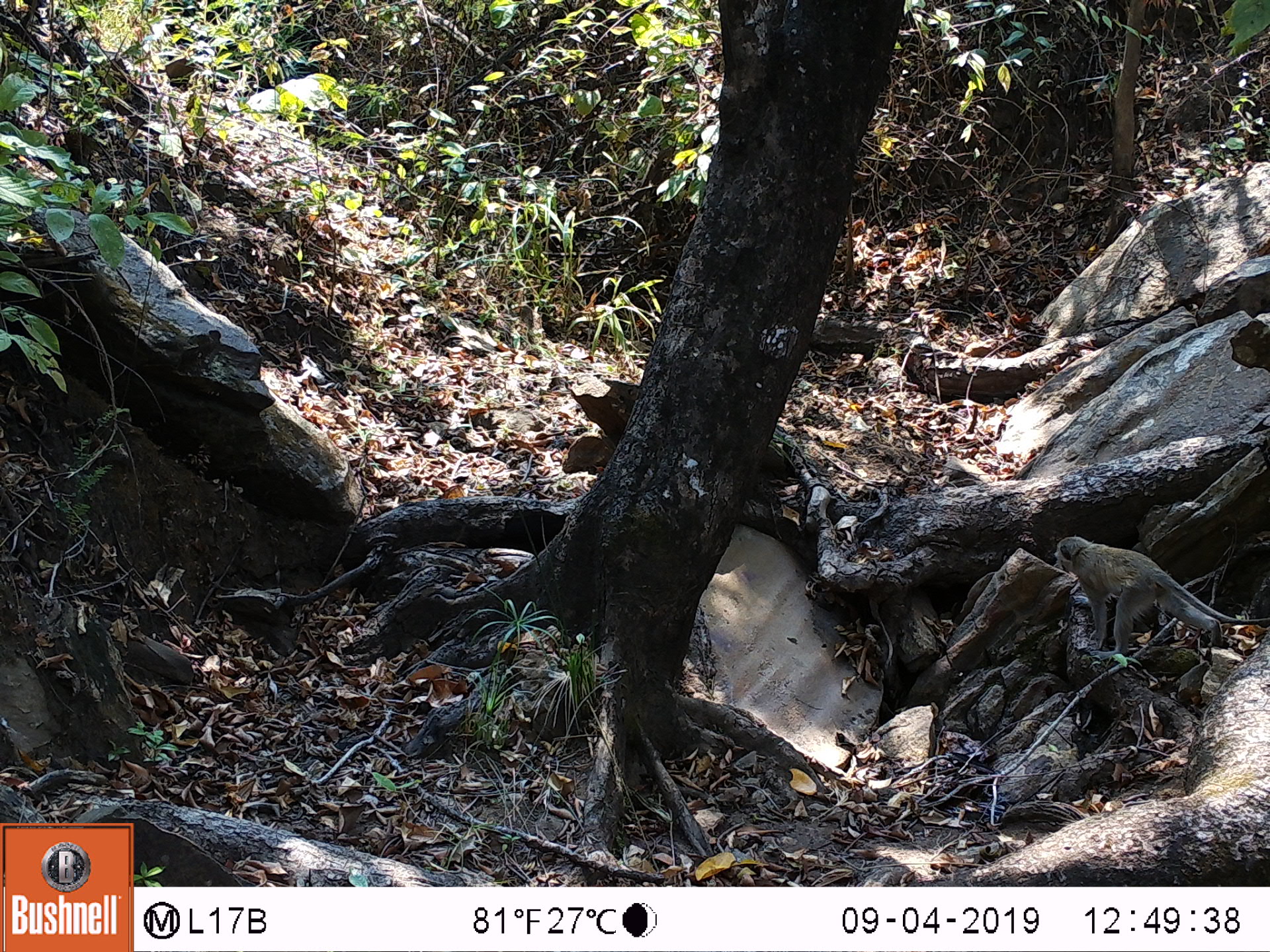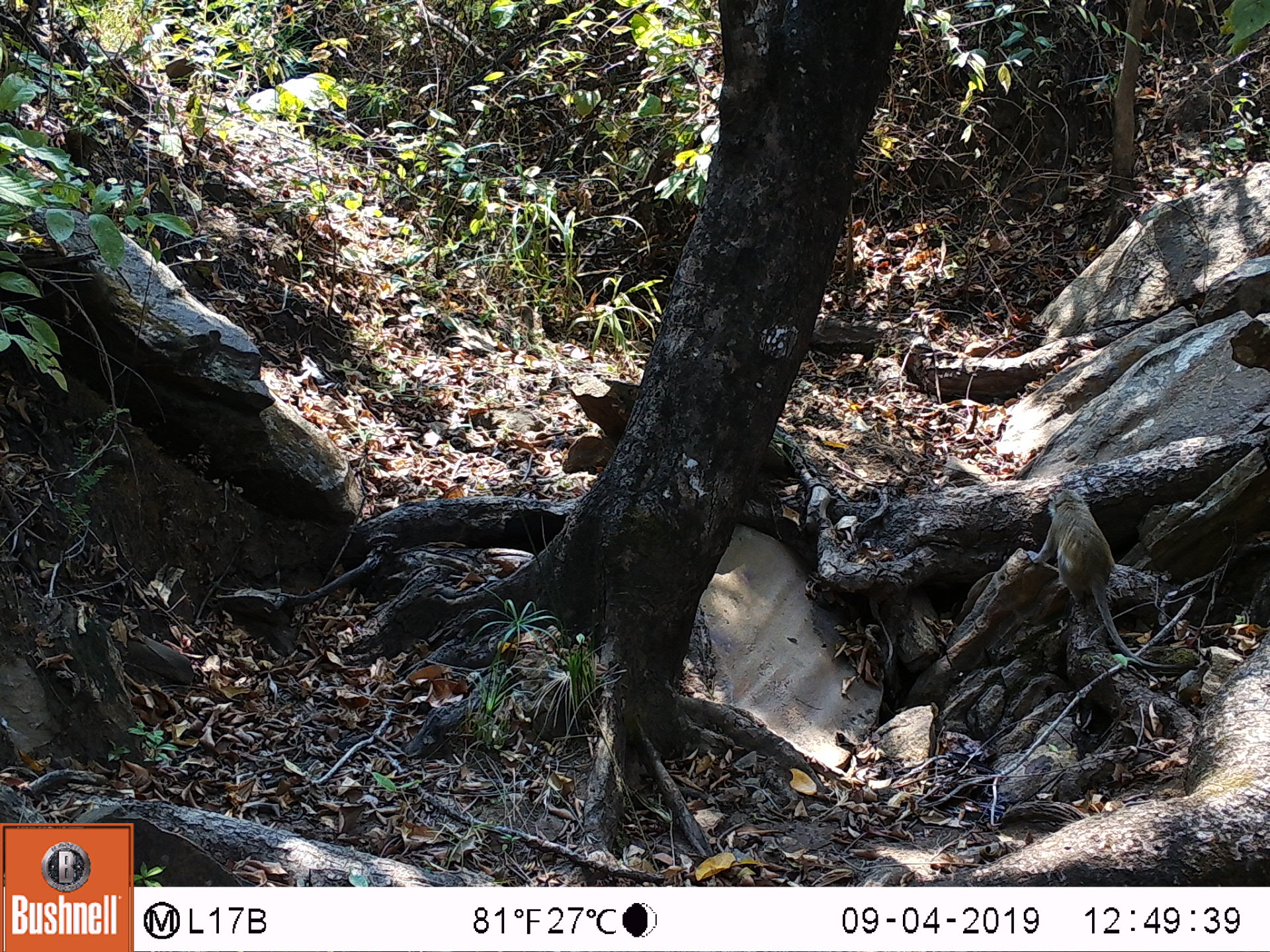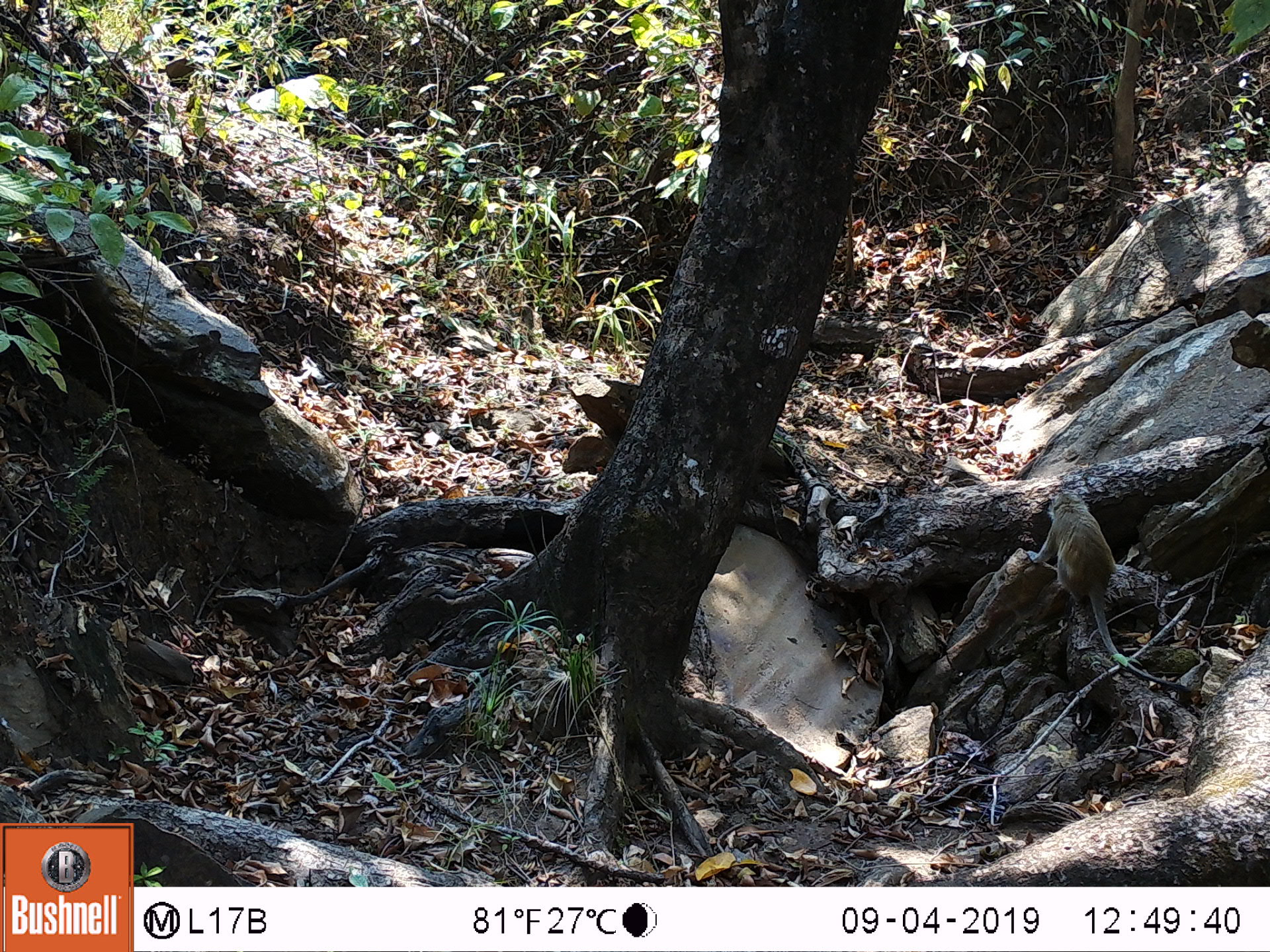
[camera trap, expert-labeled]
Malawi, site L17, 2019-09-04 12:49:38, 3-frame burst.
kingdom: Animalia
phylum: Chordata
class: Mammalia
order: Primates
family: Cercopithecidae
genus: Chlorocebus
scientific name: Chlorocebus pygerythrus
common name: vervet monkey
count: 1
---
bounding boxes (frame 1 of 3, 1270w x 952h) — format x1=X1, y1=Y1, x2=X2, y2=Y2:
vervet monkey: x1=1044, y1=529, x2=1262, y2=650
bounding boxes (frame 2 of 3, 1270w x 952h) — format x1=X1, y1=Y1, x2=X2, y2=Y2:
vervet monkey: x1=1027, y1=478, x2=1184, y2=670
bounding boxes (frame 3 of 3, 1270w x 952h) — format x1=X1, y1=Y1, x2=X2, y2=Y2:
vervet monkey: x1=1030, y1=484, x2=1184, y2=690